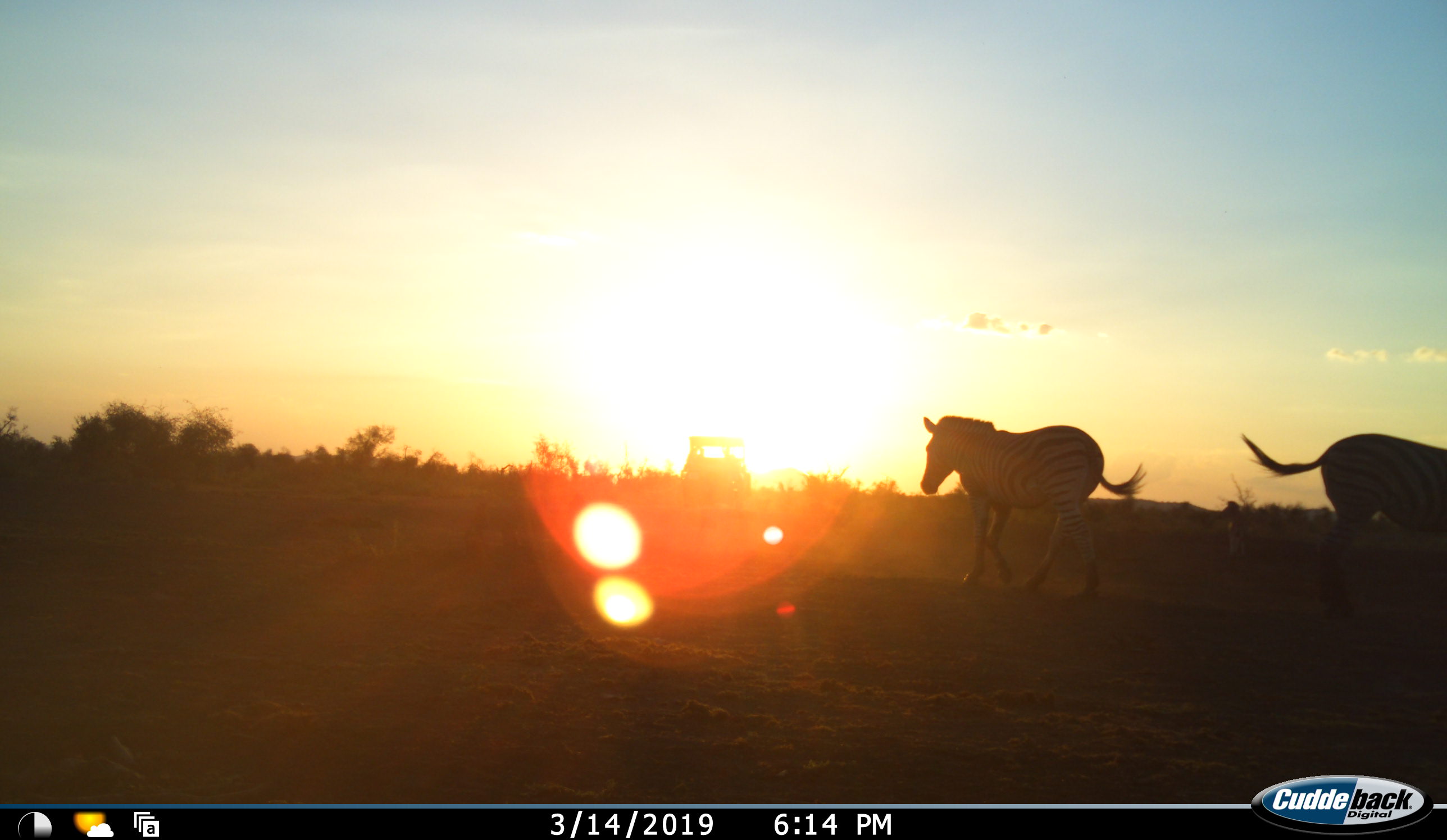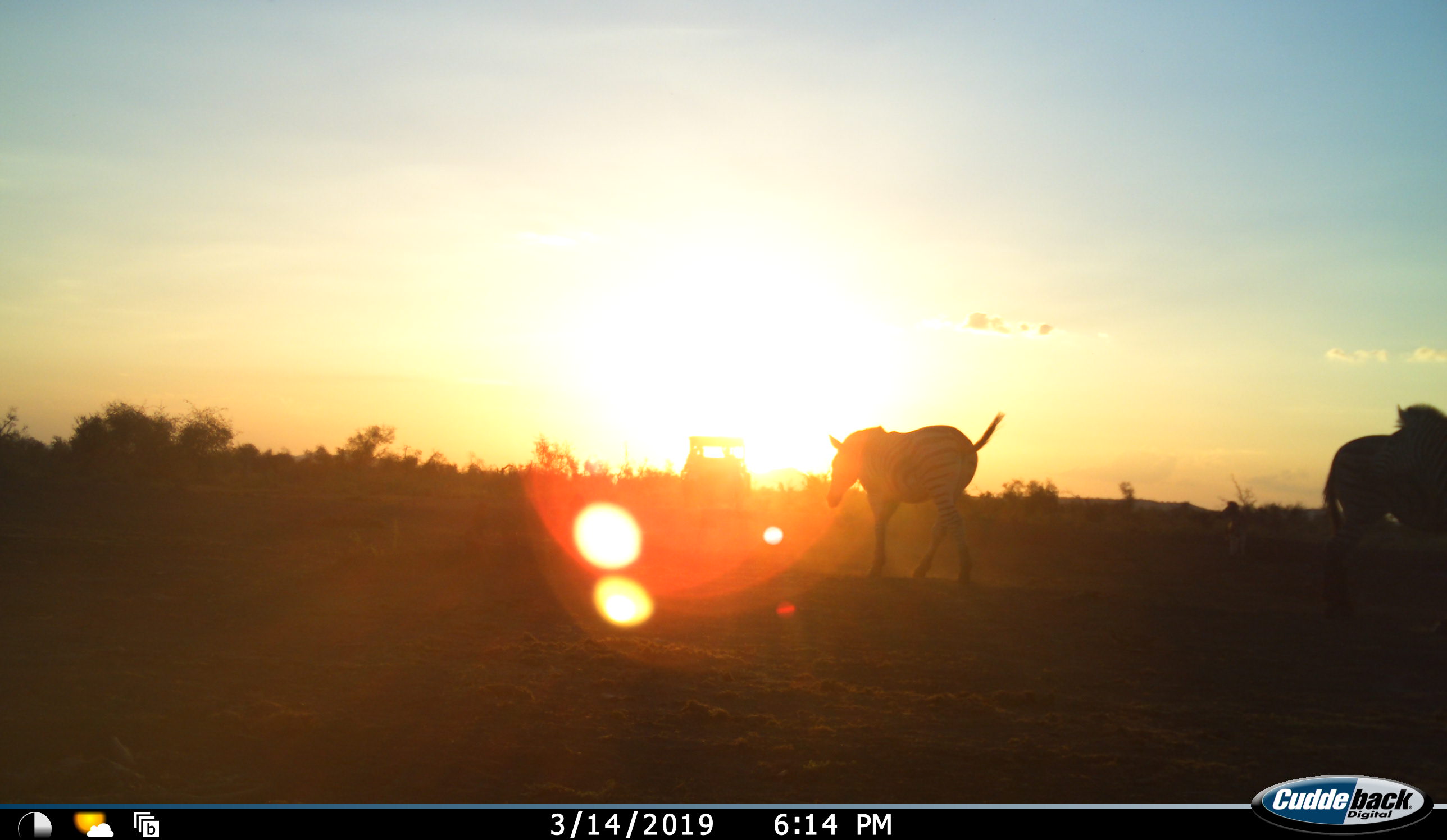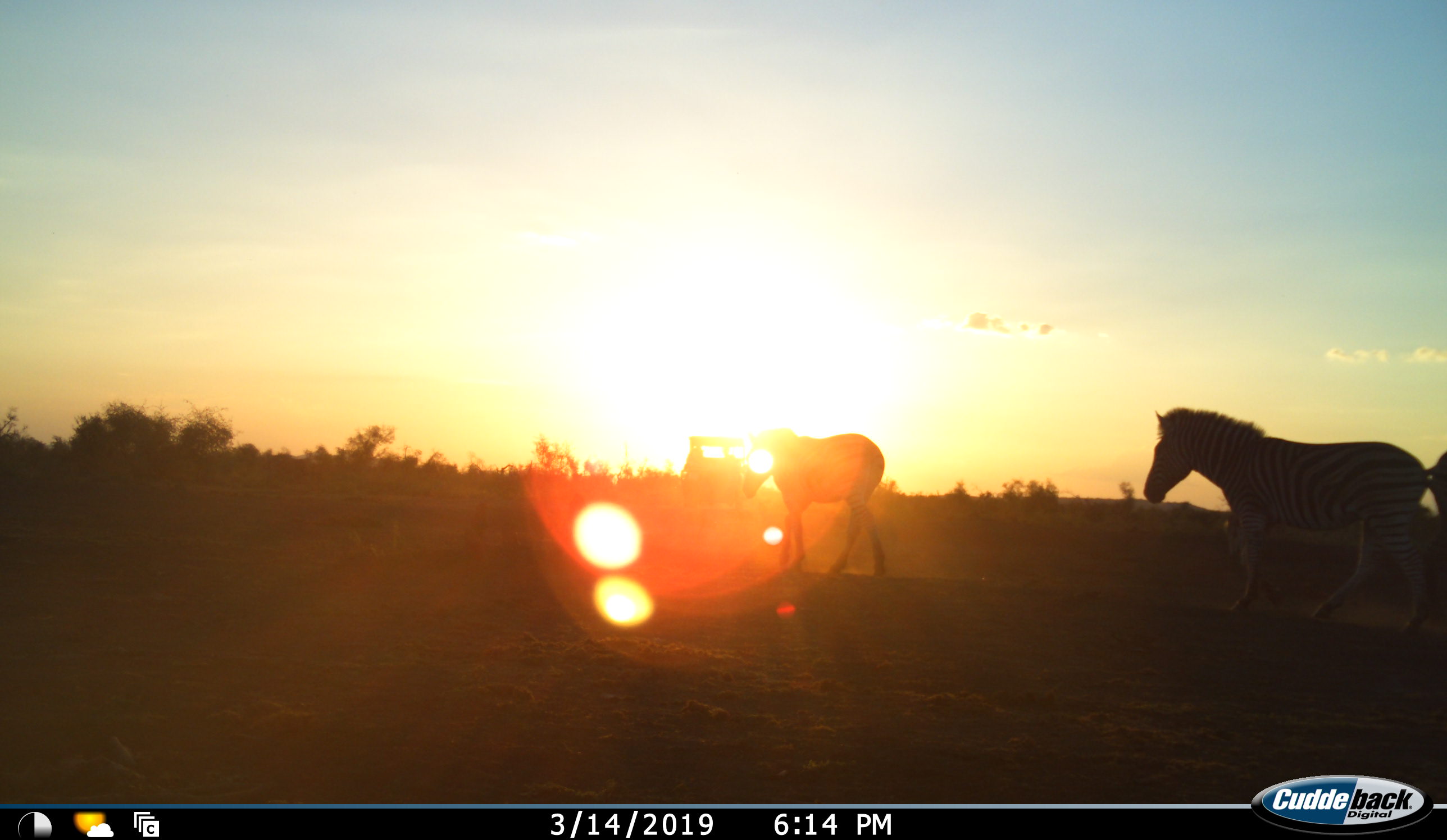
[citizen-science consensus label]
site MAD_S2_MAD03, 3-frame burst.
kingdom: Animalia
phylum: Chordata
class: Mammalia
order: Perissodactyla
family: Equidae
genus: Equus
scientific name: Equus quagga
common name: plains zebra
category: zebraplains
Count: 3.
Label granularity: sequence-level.